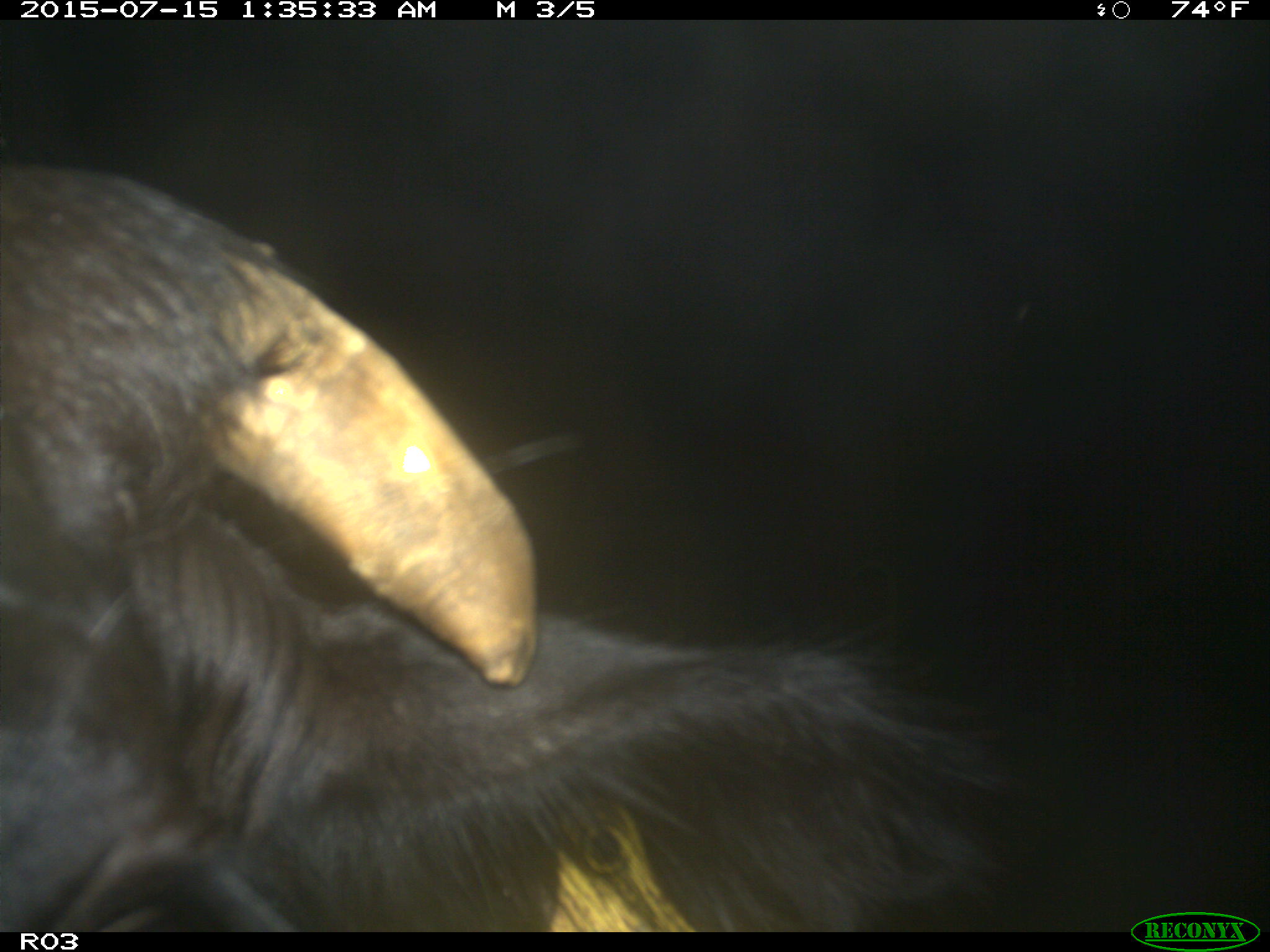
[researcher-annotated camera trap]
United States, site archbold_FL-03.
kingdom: Animalia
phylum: Chordata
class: Mammalia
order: Artiodactyla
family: Bovidae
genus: Bos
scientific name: Bos taurus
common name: domestic cow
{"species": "Bos taurus (domestic cow)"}